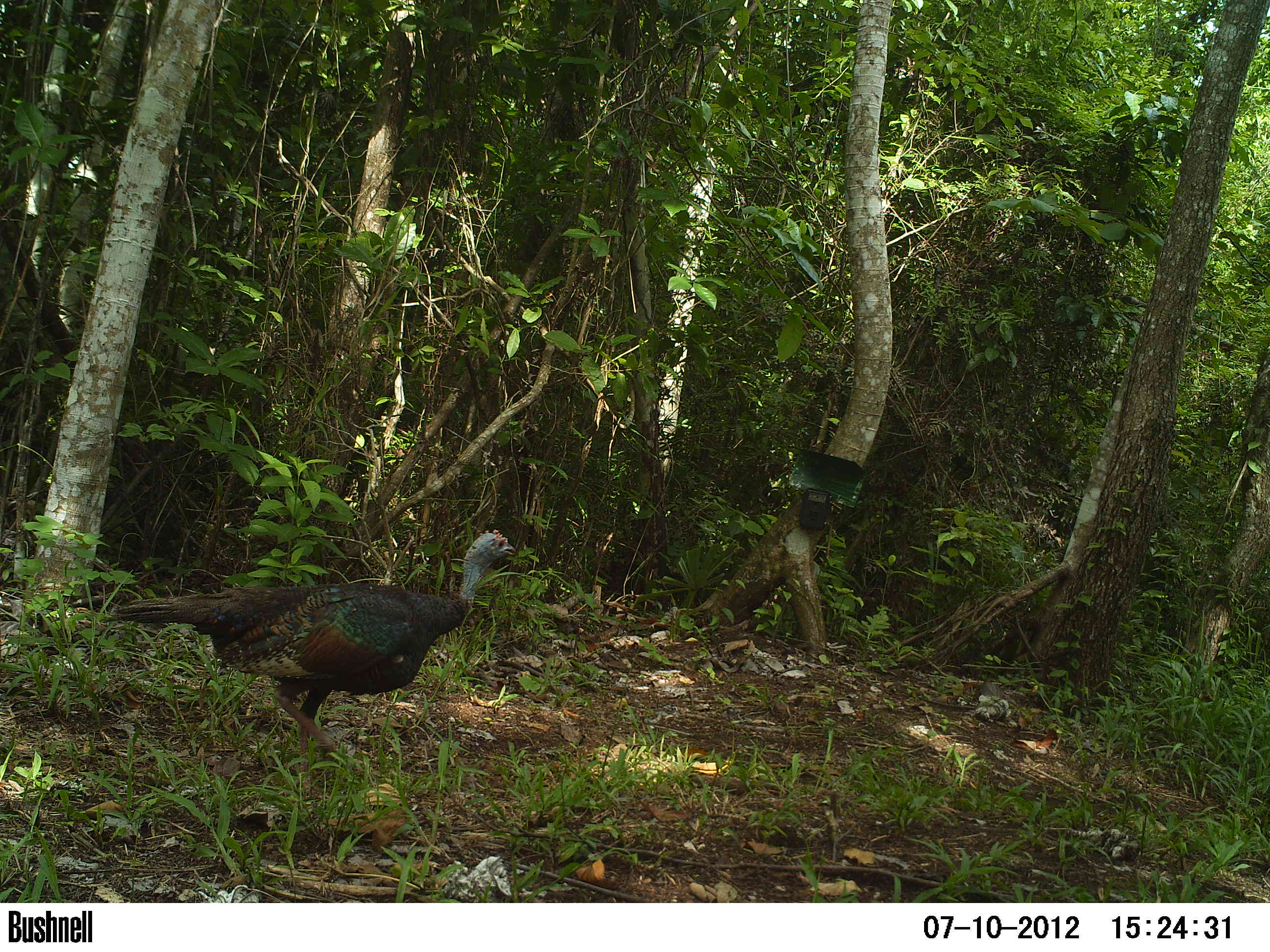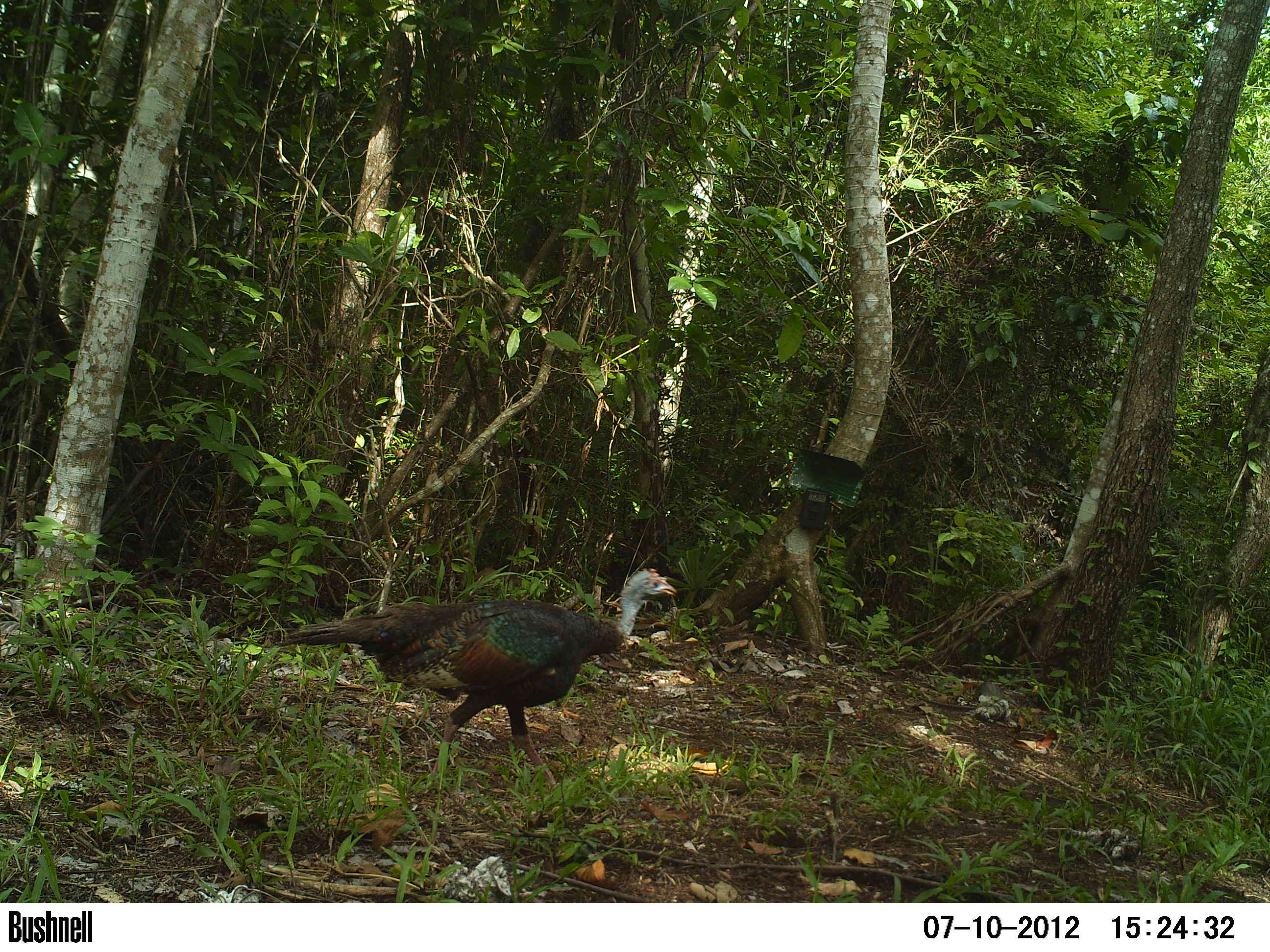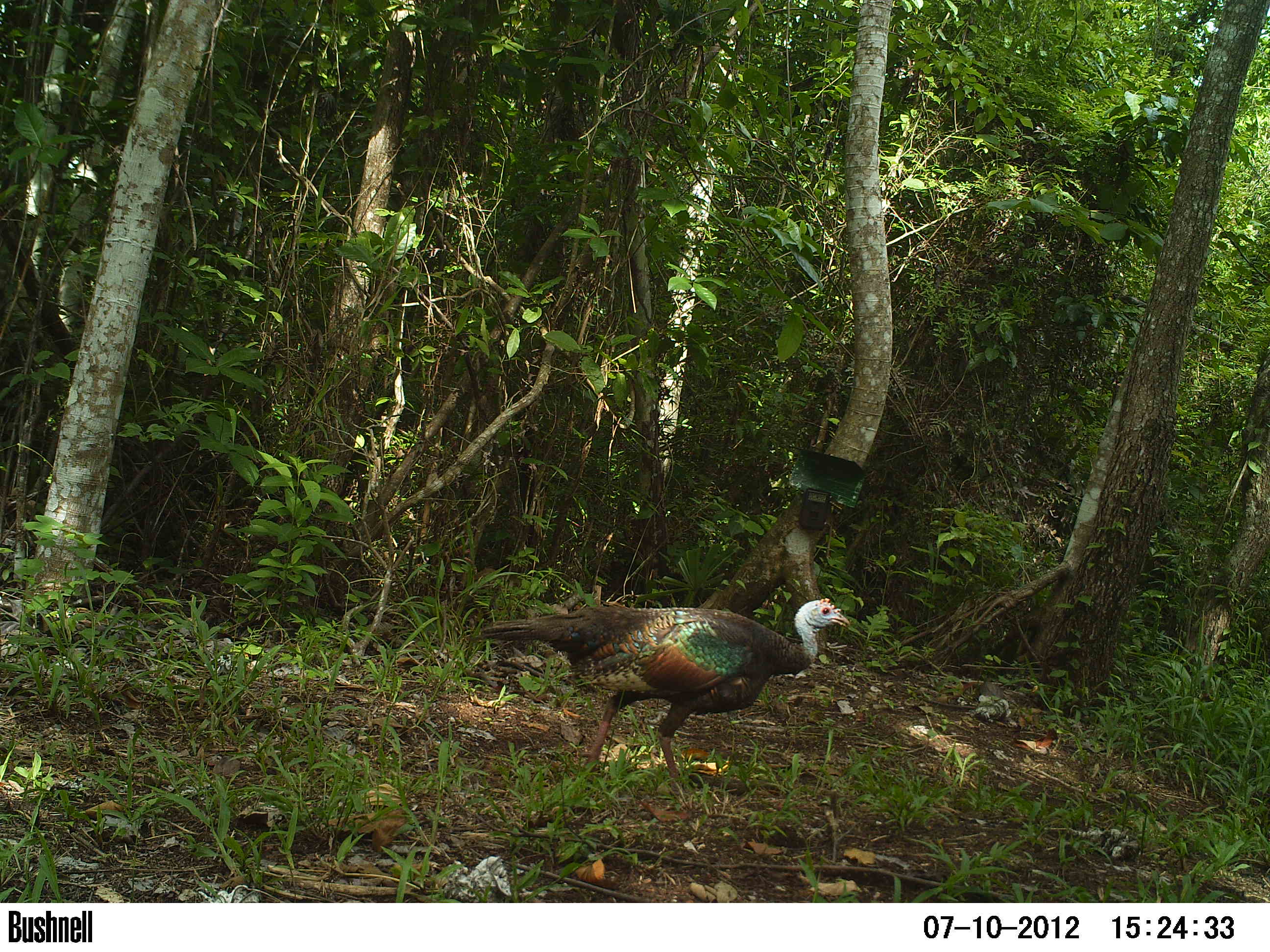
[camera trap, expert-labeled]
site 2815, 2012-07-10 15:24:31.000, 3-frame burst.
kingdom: Animalia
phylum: Chordata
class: Aves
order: Galliformes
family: Phasianidae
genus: Meleagris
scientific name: Meleagris ocellata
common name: ocellated turkey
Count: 1.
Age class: adult.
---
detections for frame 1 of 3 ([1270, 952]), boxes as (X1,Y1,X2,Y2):
meleagris ocellata: (107,528,516,799)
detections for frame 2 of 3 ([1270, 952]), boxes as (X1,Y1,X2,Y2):
meleagris ocellata: (280,566,677,794)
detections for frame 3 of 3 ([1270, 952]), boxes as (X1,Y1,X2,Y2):
meleagris ocellata: (479,596,850,796)